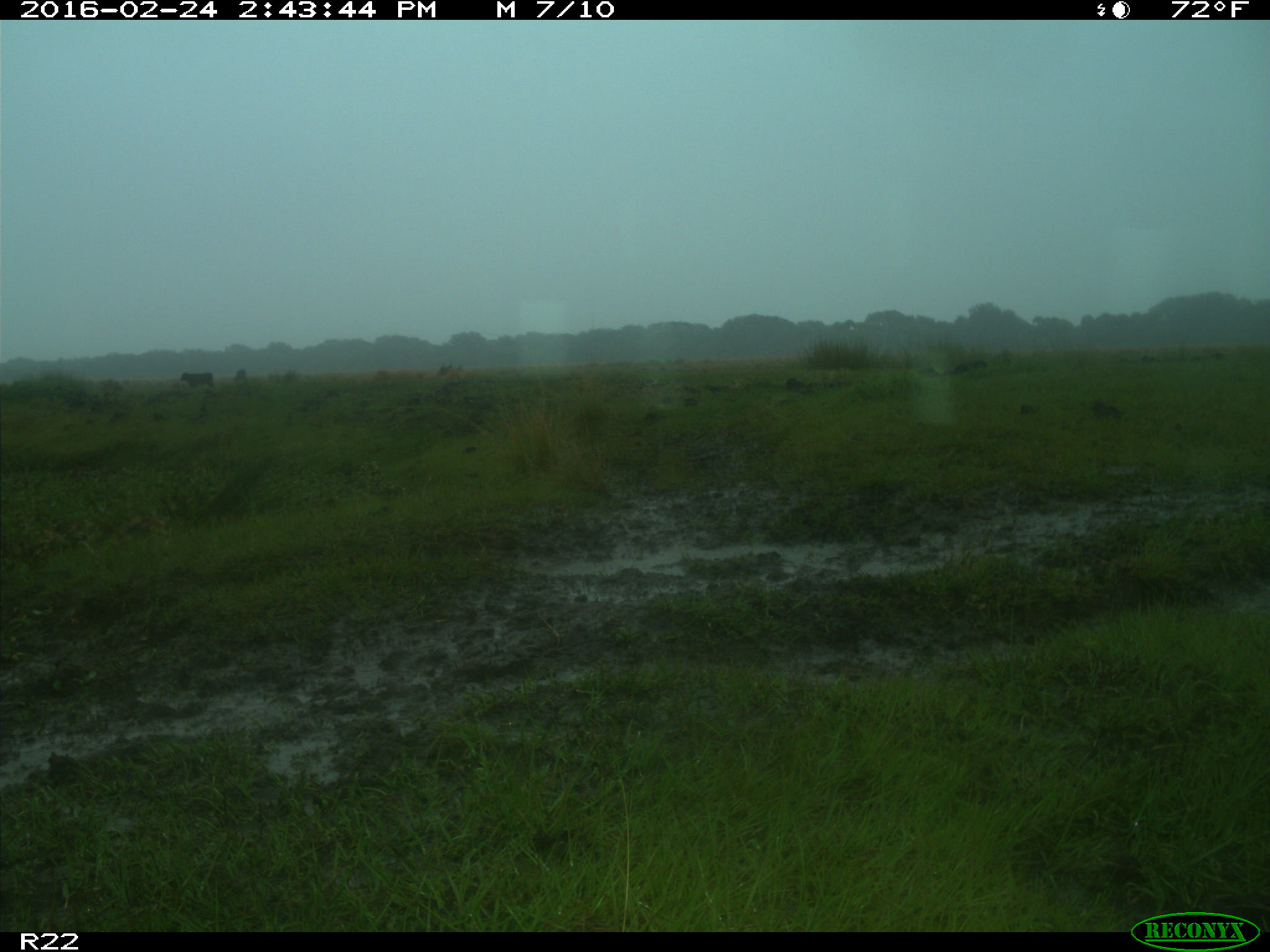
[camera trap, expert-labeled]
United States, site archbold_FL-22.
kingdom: Animalia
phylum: Chordata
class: Mammalia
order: Artiodactyla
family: Bovidae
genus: Bos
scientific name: Bos taurus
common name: domestic cow